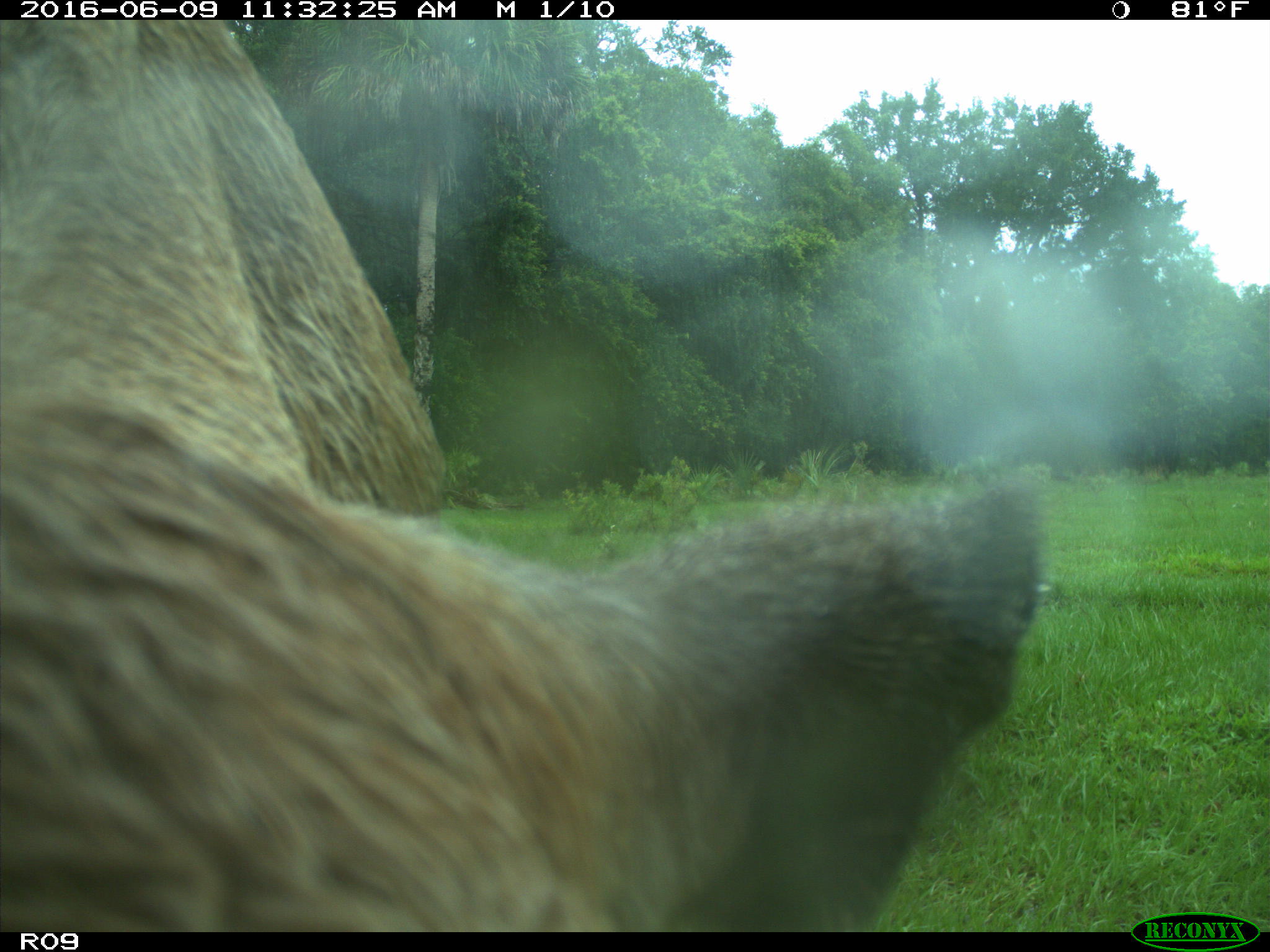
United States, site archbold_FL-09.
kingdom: Animalia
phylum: Chordata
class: Mammalia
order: Artiodactyla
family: Bovidae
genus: Bos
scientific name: Bos taurus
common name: domestic cow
Bos taurus (domestic cow).